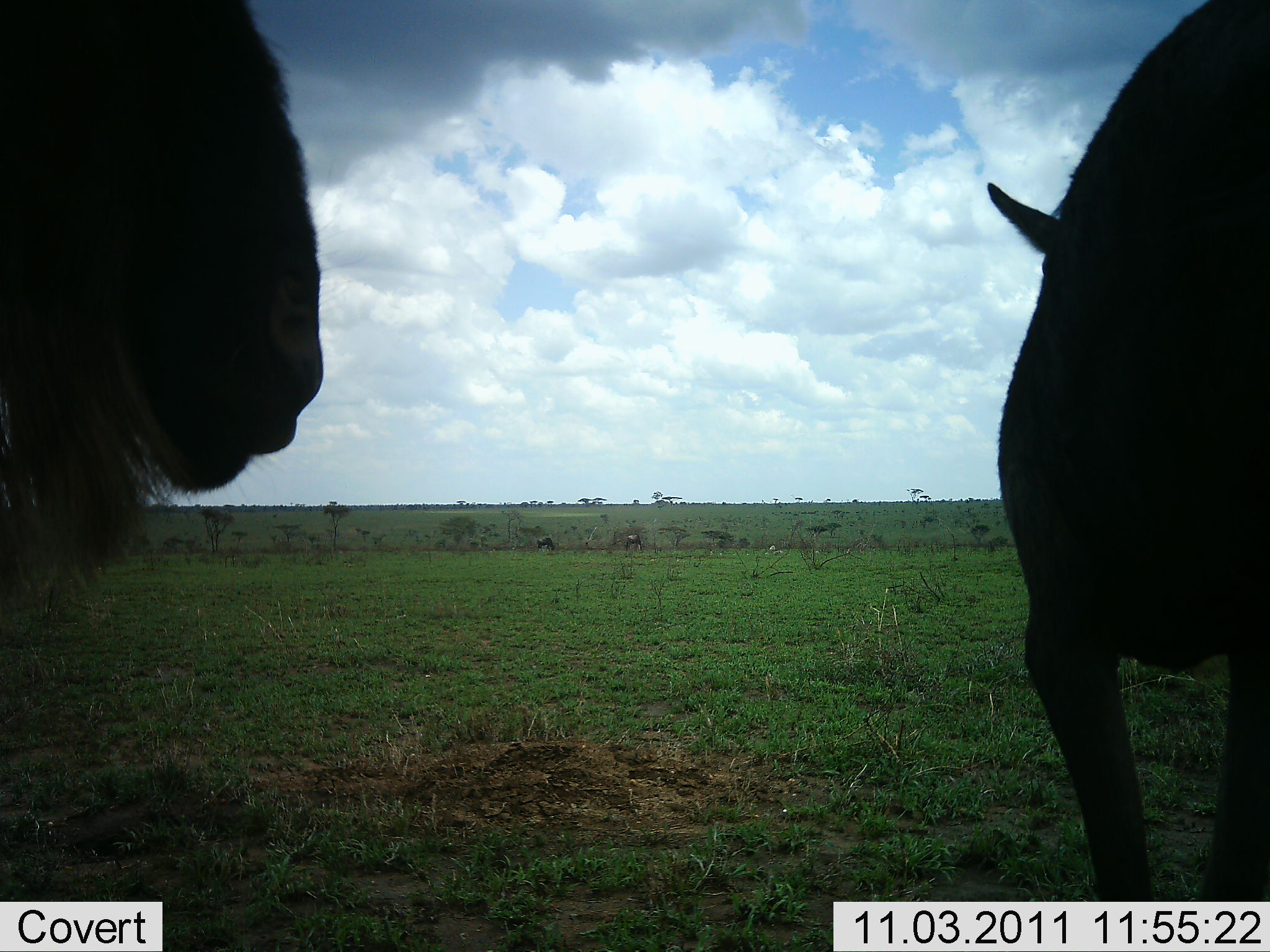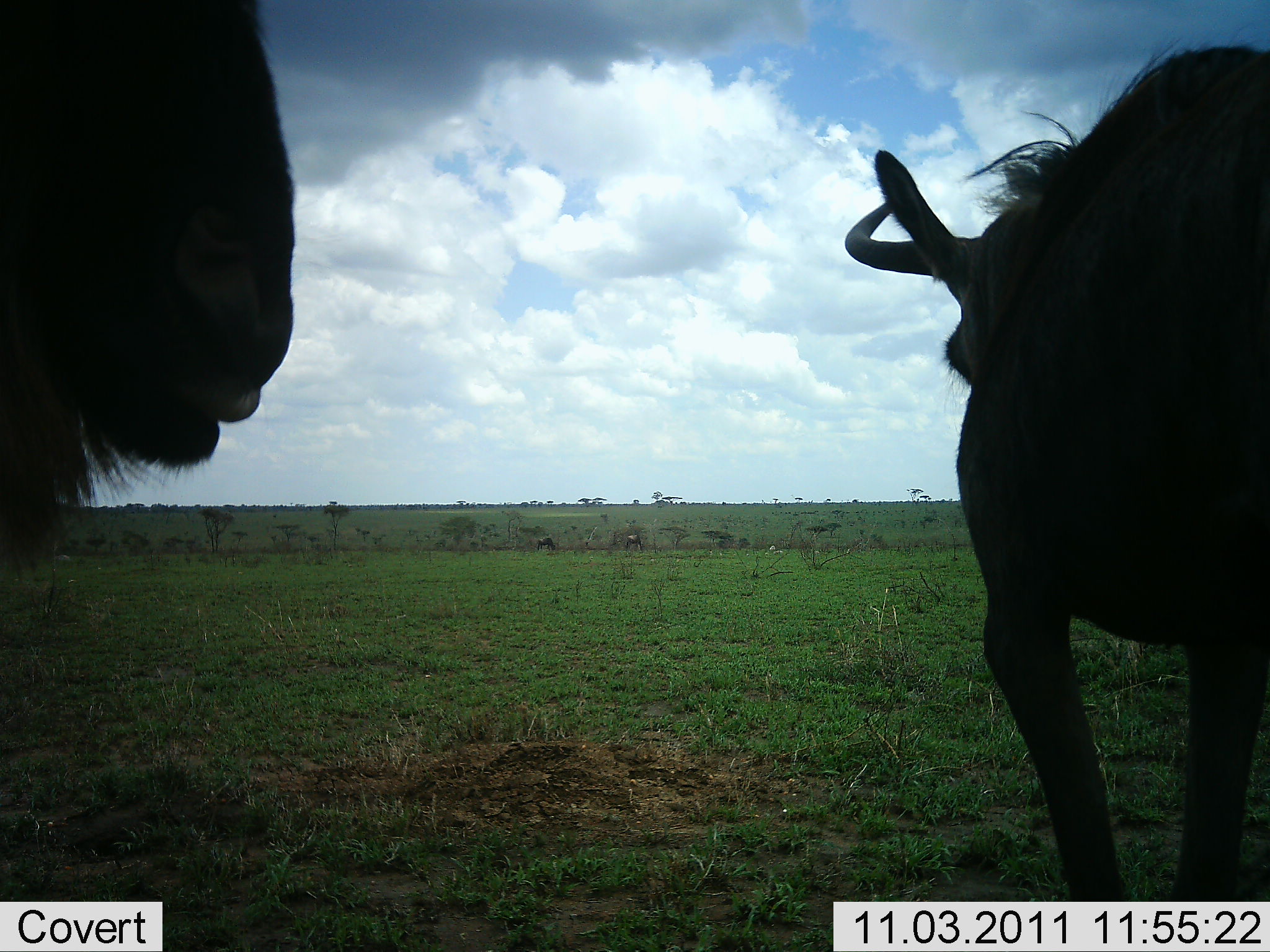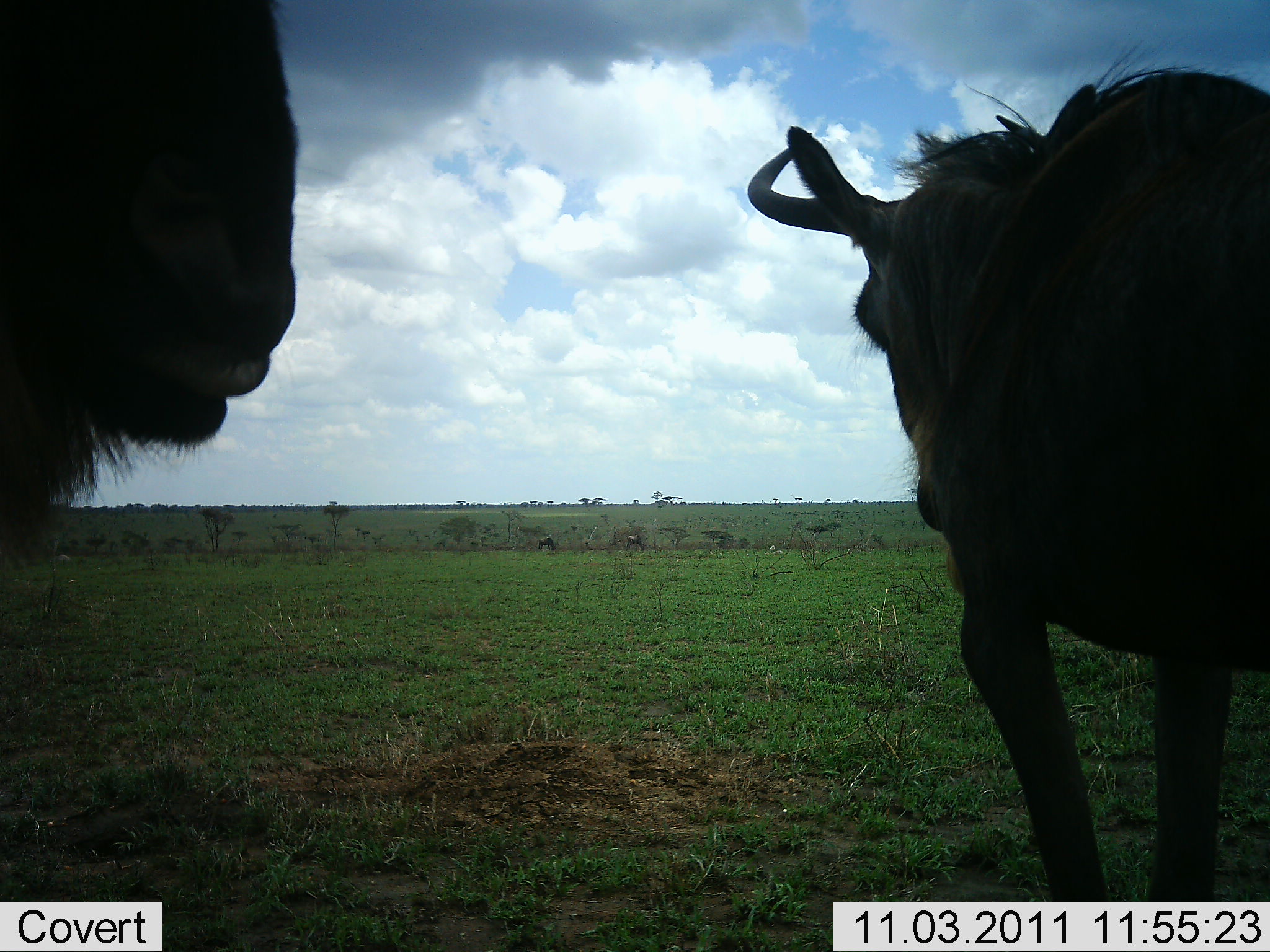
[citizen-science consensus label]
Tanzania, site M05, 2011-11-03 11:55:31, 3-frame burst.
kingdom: Animalia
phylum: Chordata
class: Mammalia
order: Artiodactyla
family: Bovidae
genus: Connochaetes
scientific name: Connochaetes taurinus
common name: blue wildebeest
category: wildebeest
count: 2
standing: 58%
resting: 8%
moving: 42%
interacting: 8%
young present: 0%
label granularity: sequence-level